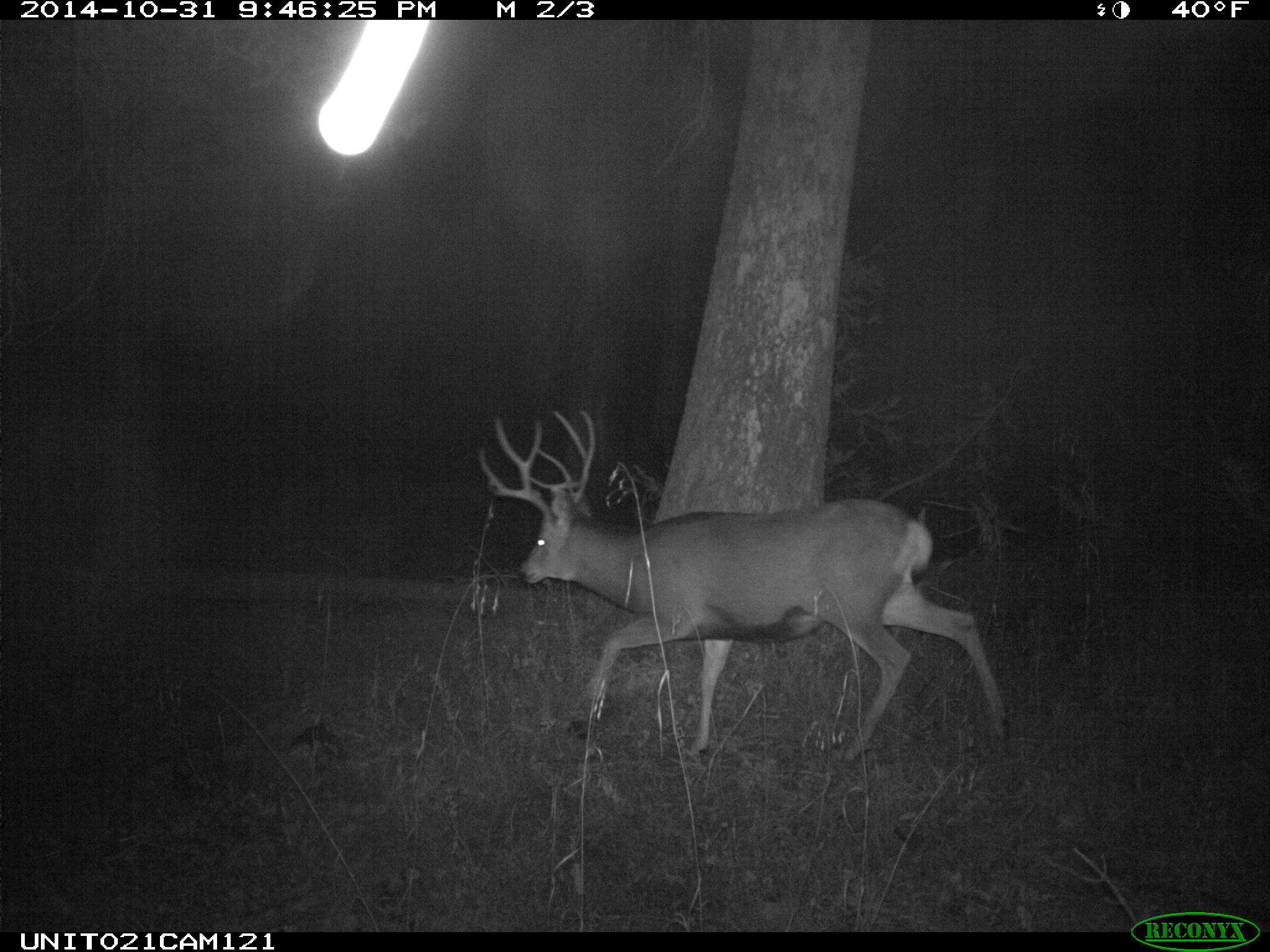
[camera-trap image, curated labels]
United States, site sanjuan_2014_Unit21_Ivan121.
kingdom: Animalia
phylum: Chordata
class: Mammalia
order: Artiodactyla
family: Cervidae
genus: Odocoileus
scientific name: Odocoileus hemionus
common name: mule deer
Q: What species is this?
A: Odocoileus hemionus (mule deer).